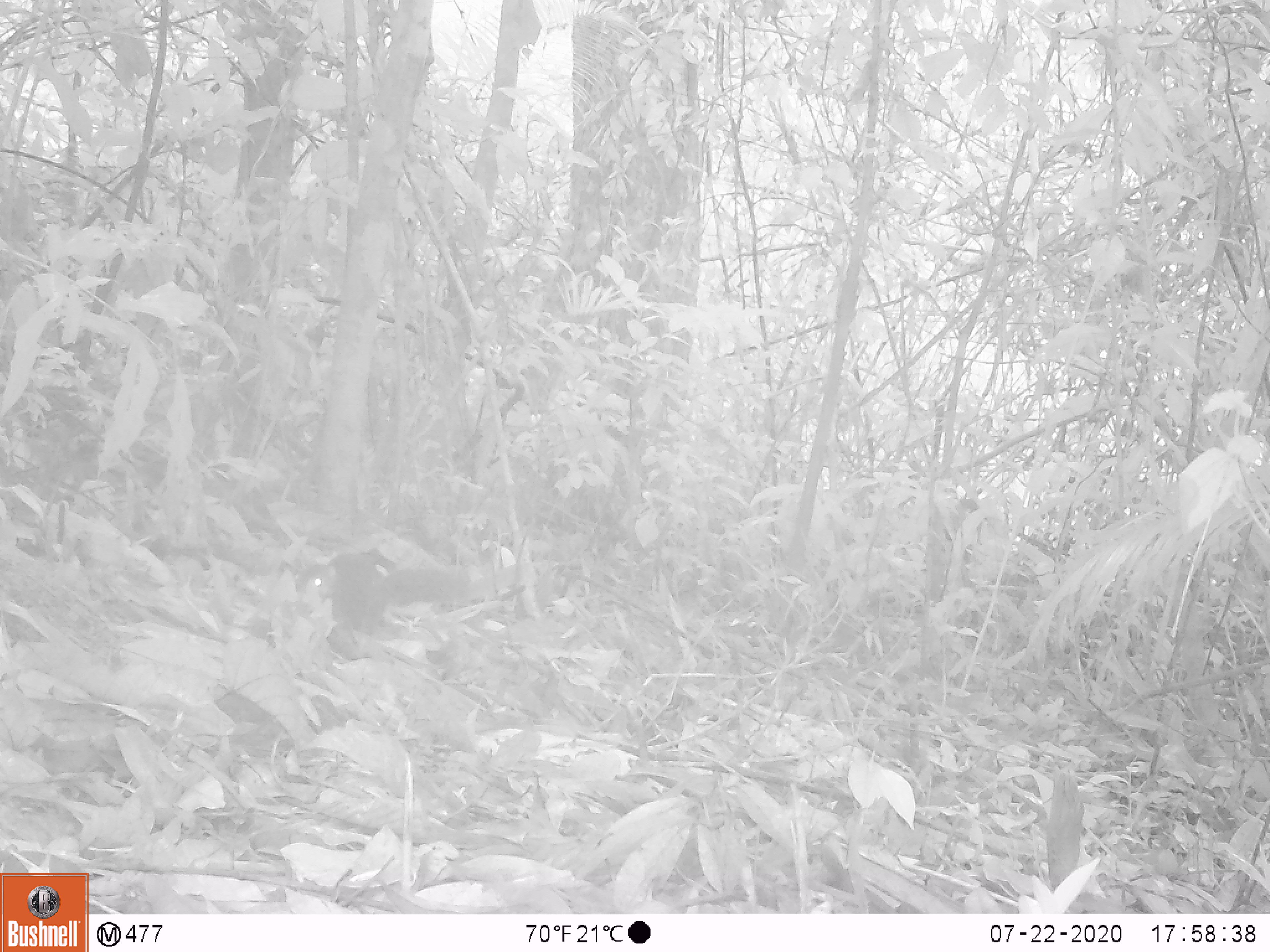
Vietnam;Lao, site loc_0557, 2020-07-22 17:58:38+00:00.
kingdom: Animalia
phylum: Chordata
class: Mammalia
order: Rodentia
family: Sciuridae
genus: Sciurus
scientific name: Sciurus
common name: squirrel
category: unidentified squirrel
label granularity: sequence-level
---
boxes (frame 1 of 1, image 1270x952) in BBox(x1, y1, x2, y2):
unidentified squirrel: BBox(296, 545, 474, 639)